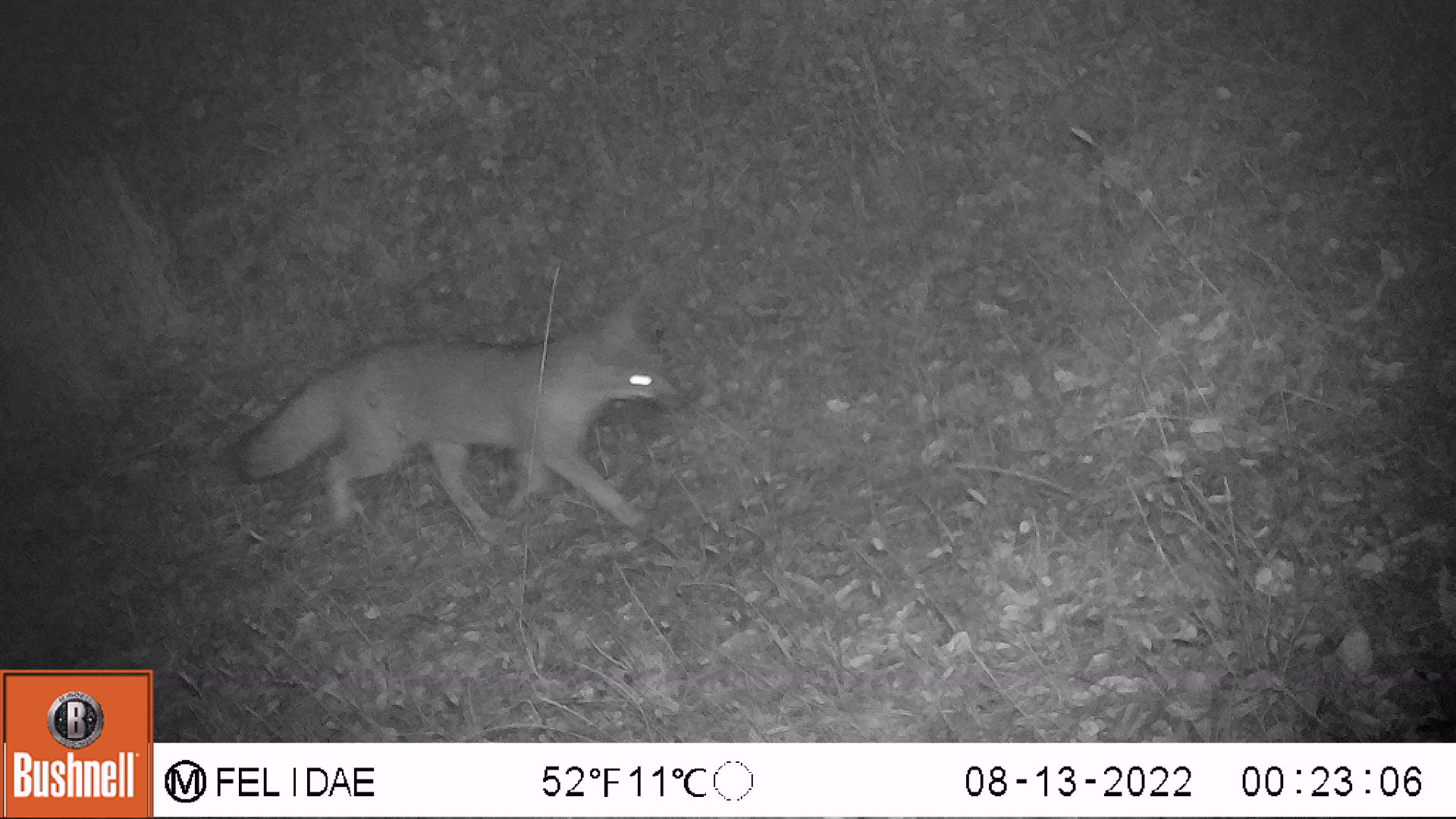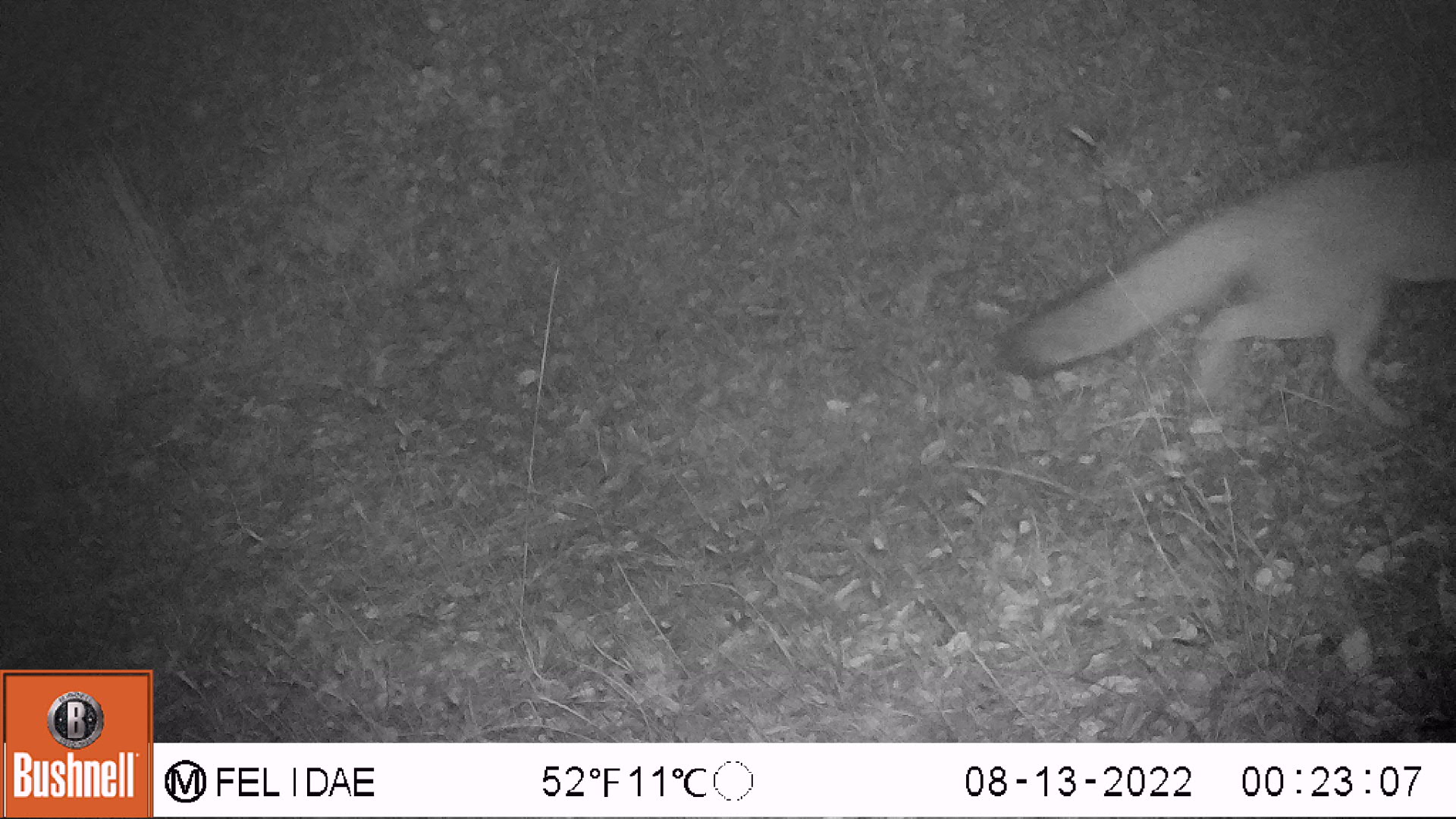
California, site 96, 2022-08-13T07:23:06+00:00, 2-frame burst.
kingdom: Animalia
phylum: Chordata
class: Mammalia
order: Carnivora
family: Canidae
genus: Urocyon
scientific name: Urocyon cinereoargenteus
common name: gray fox